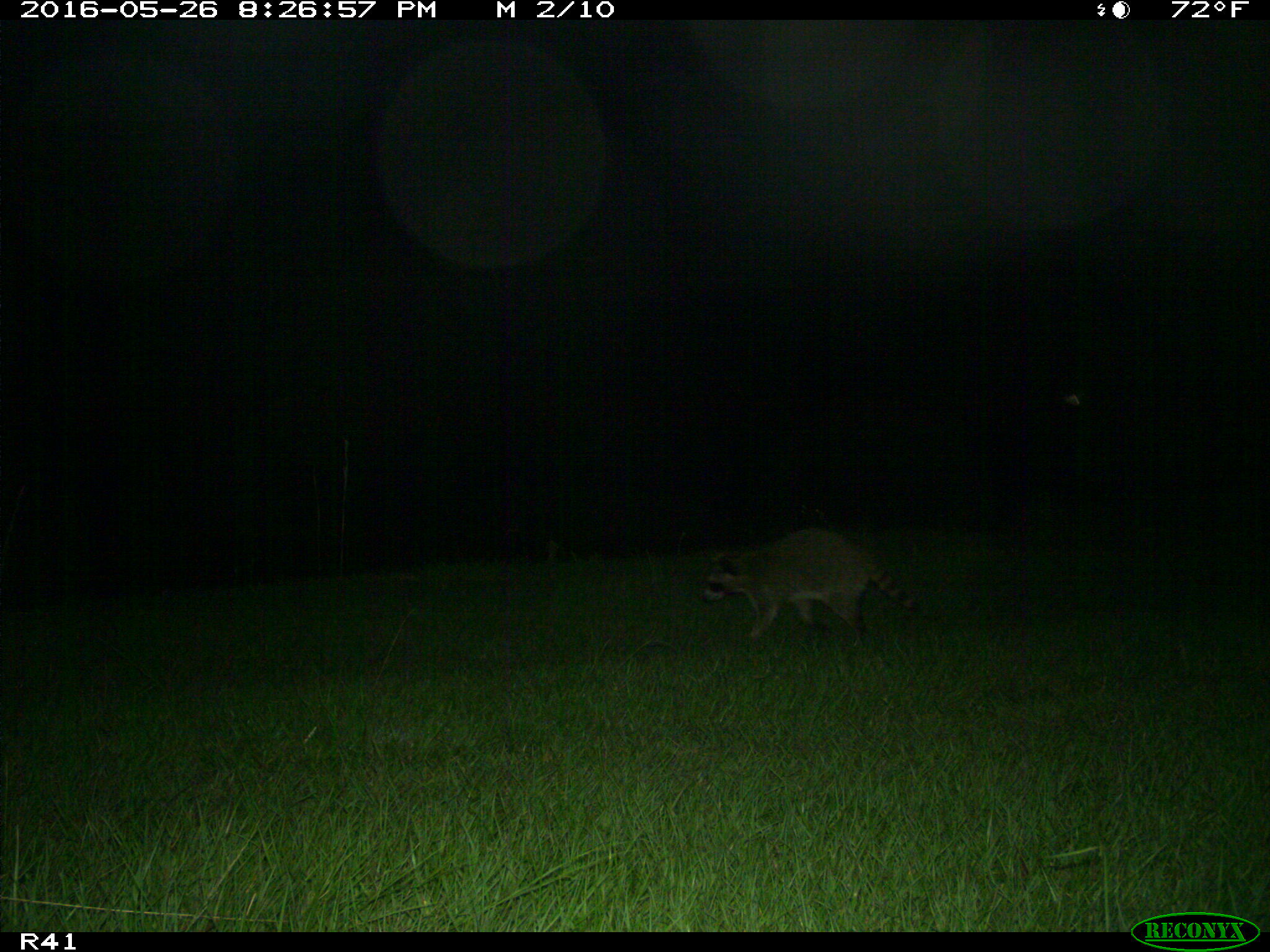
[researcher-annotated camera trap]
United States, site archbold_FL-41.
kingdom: Animalia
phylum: Chordata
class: Mammalia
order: Carnivora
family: Procyonidae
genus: Procyon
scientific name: Procyon lotor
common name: common raccoon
Procyon lotor (common raccoon).